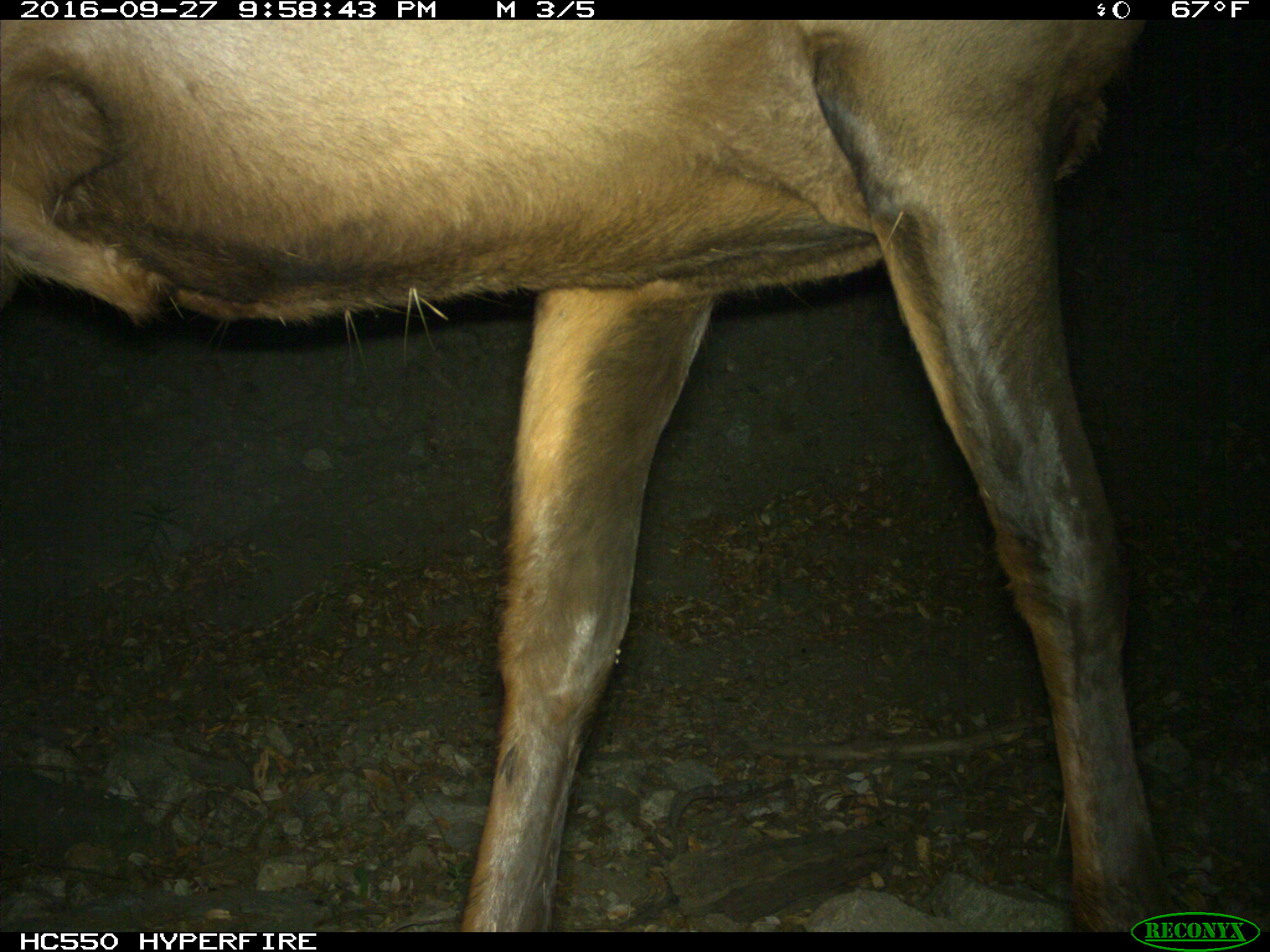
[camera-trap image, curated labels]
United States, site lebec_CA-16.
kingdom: Animalia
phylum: Chordata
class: Mammalia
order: Artiodactyla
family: Cervidae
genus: Cervus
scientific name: Cervus canadensis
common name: elk